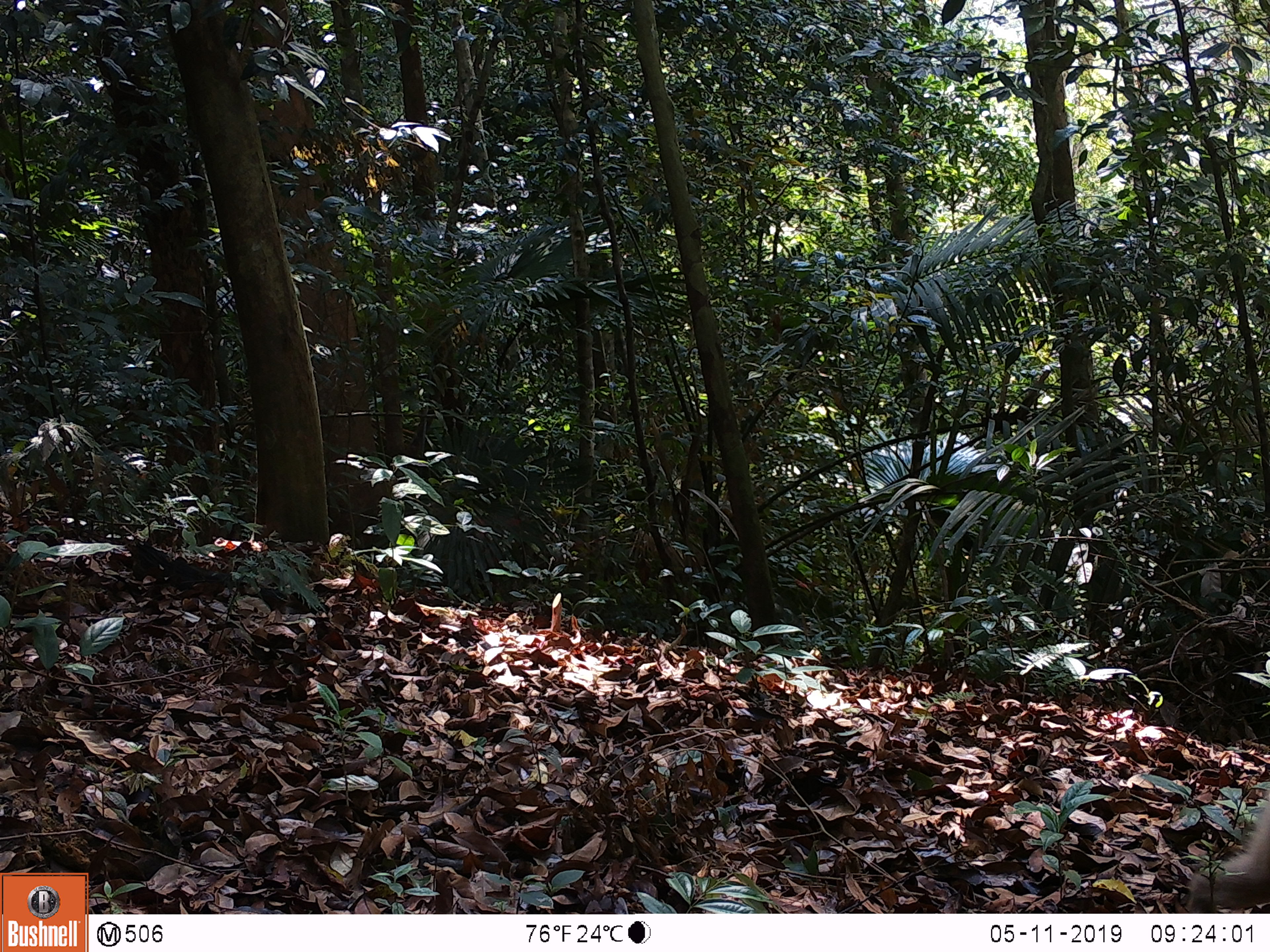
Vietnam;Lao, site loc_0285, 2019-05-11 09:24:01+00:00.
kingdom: Animalia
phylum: Chordata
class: Mammalia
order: Primates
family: Cercopithecidae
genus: Macaca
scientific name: Macaca nemestrina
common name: pig-tailed macaque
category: pig tailed macaque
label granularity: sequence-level